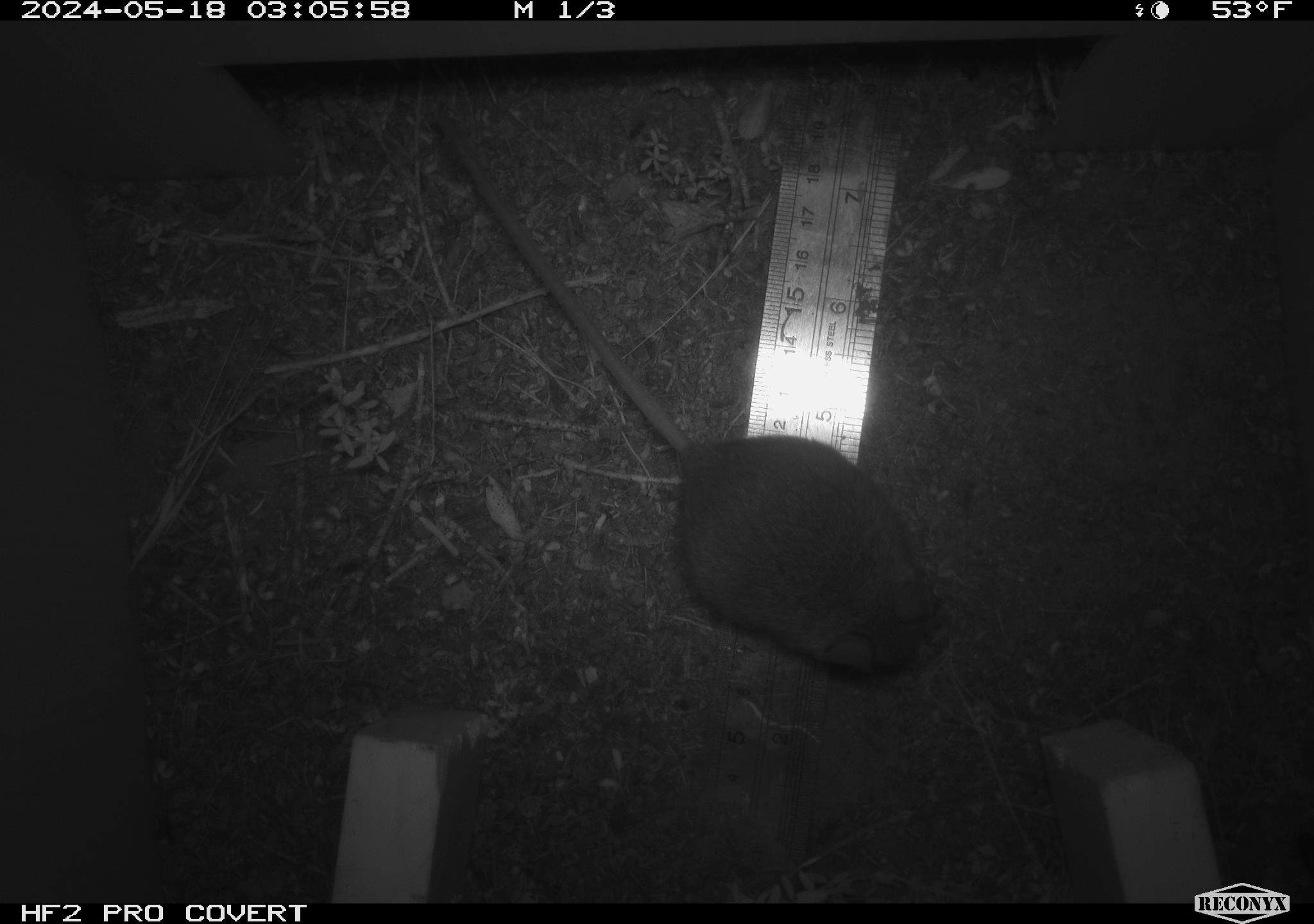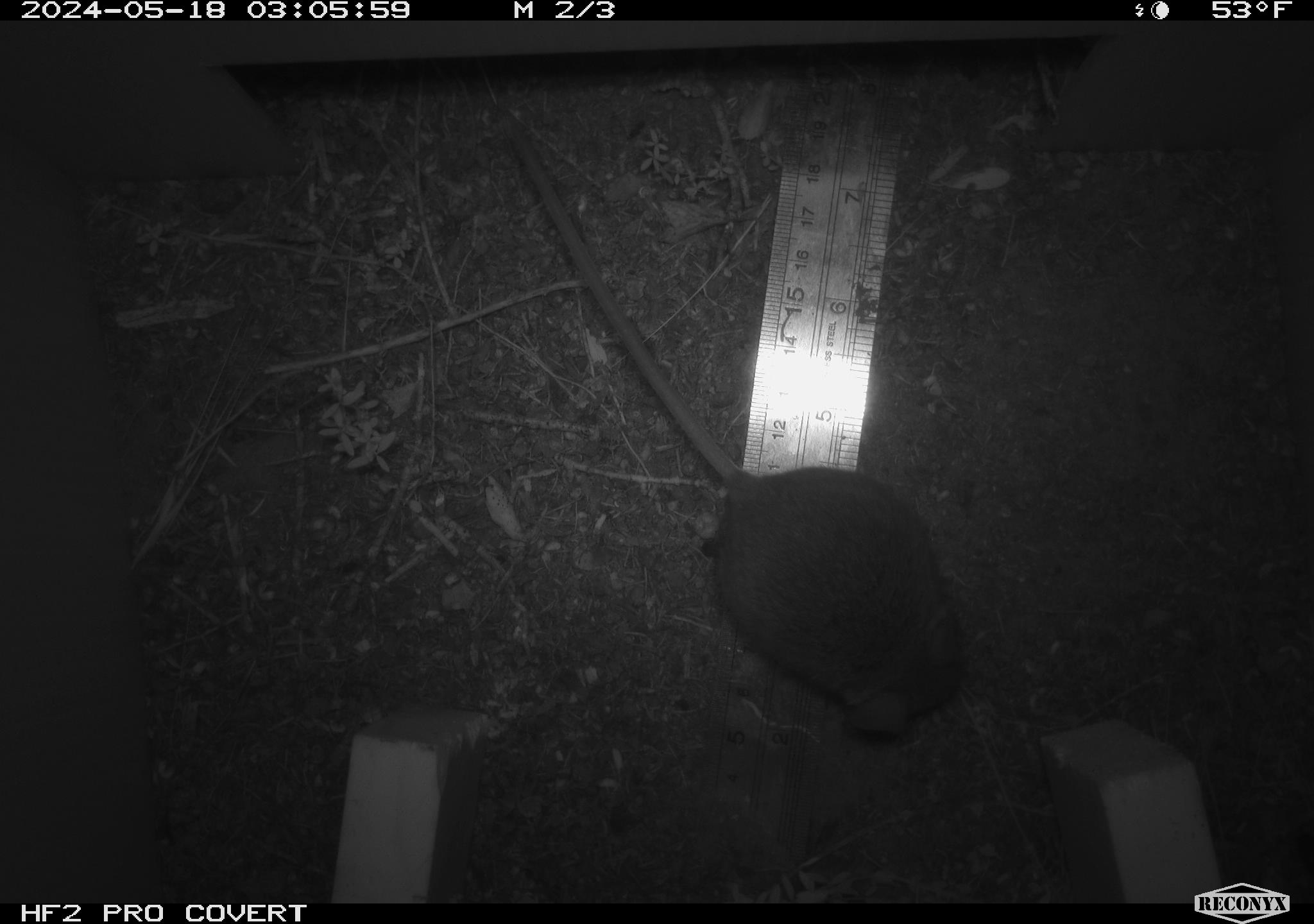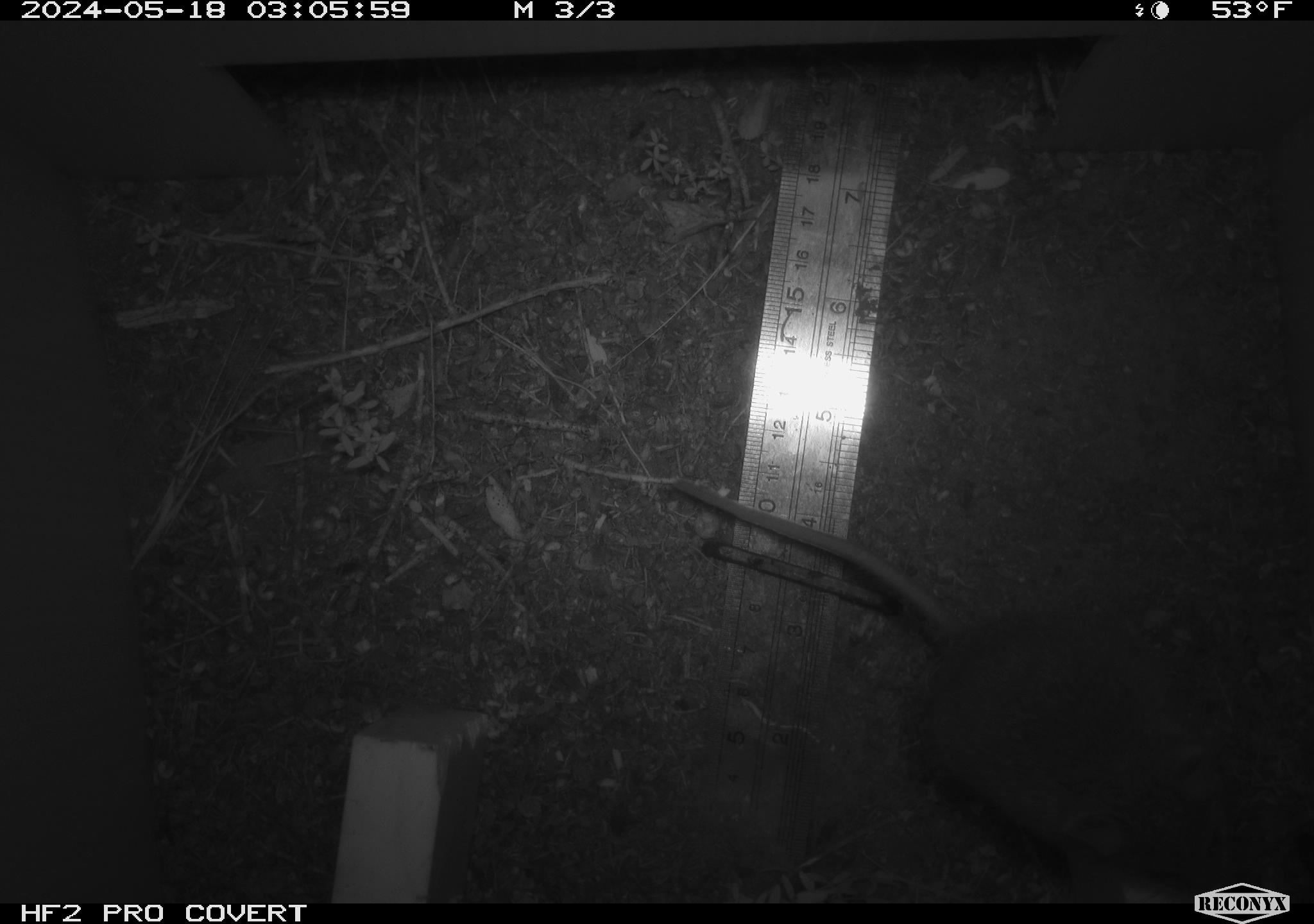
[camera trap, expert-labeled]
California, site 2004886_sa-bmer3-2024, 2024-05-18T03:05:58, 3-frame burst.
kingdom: Animalia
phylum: Chordata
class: Mammalia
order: Rodentia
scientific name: Rodentia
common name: woodrat or rat or mouse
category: woodrat or rat or mouse species